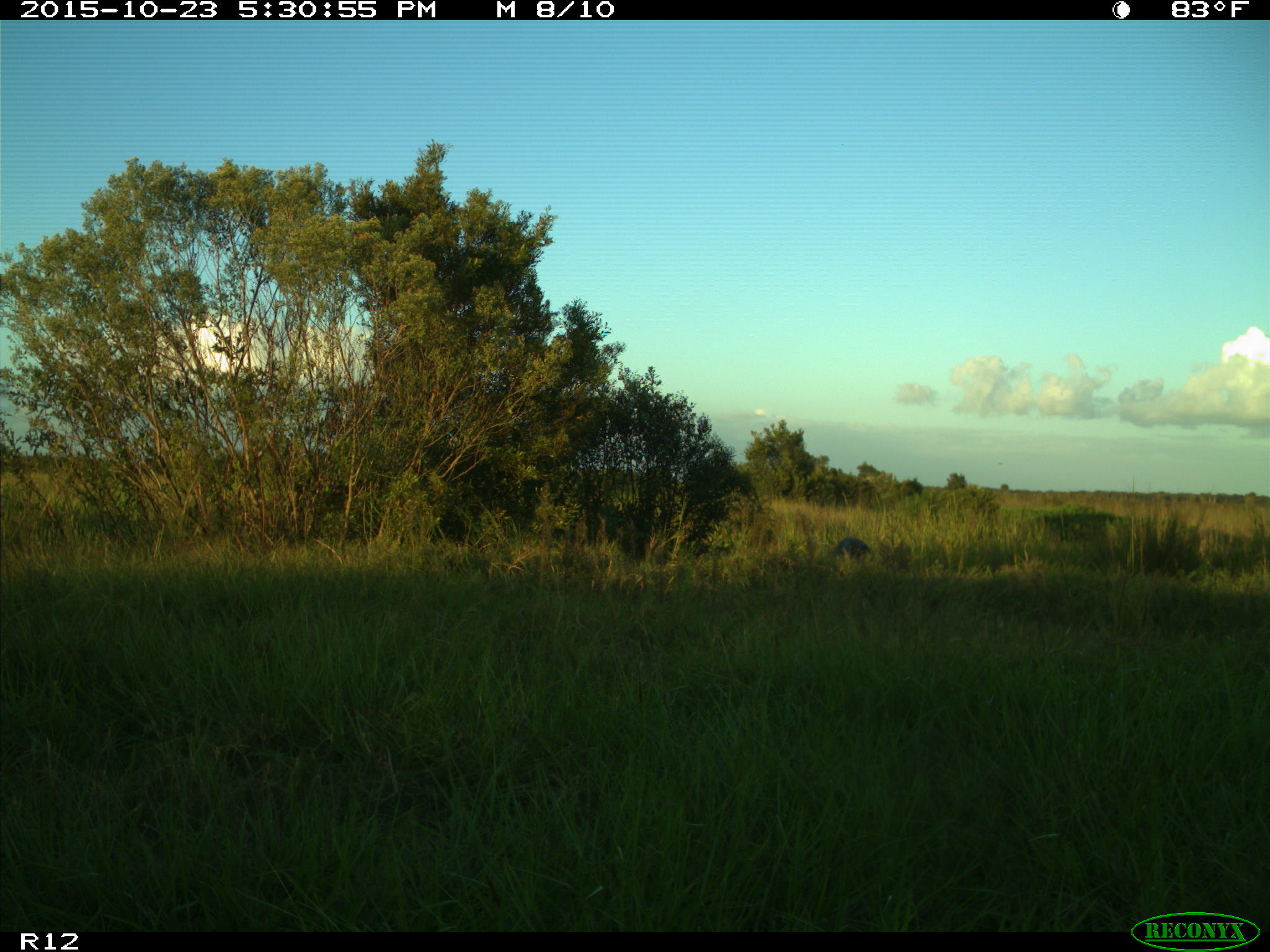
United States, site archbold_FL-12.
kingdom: Animalia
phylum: Chordata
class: Mammalia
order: Artiodactyla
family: Cervidae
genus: Odocoileus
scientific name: Odocoileus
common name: deer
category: unidentified deer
Unidentified deer (deer) (Odocoileus).